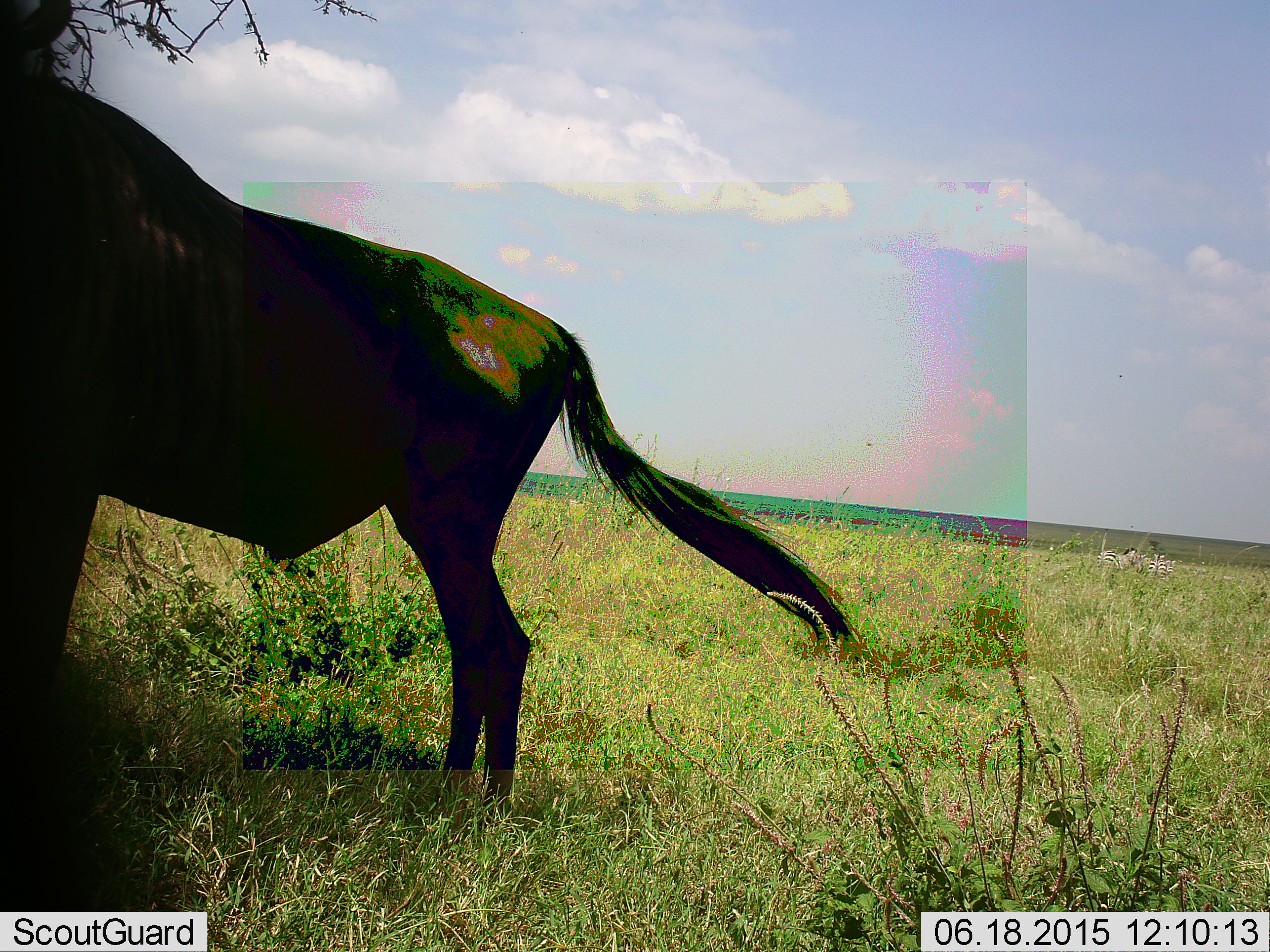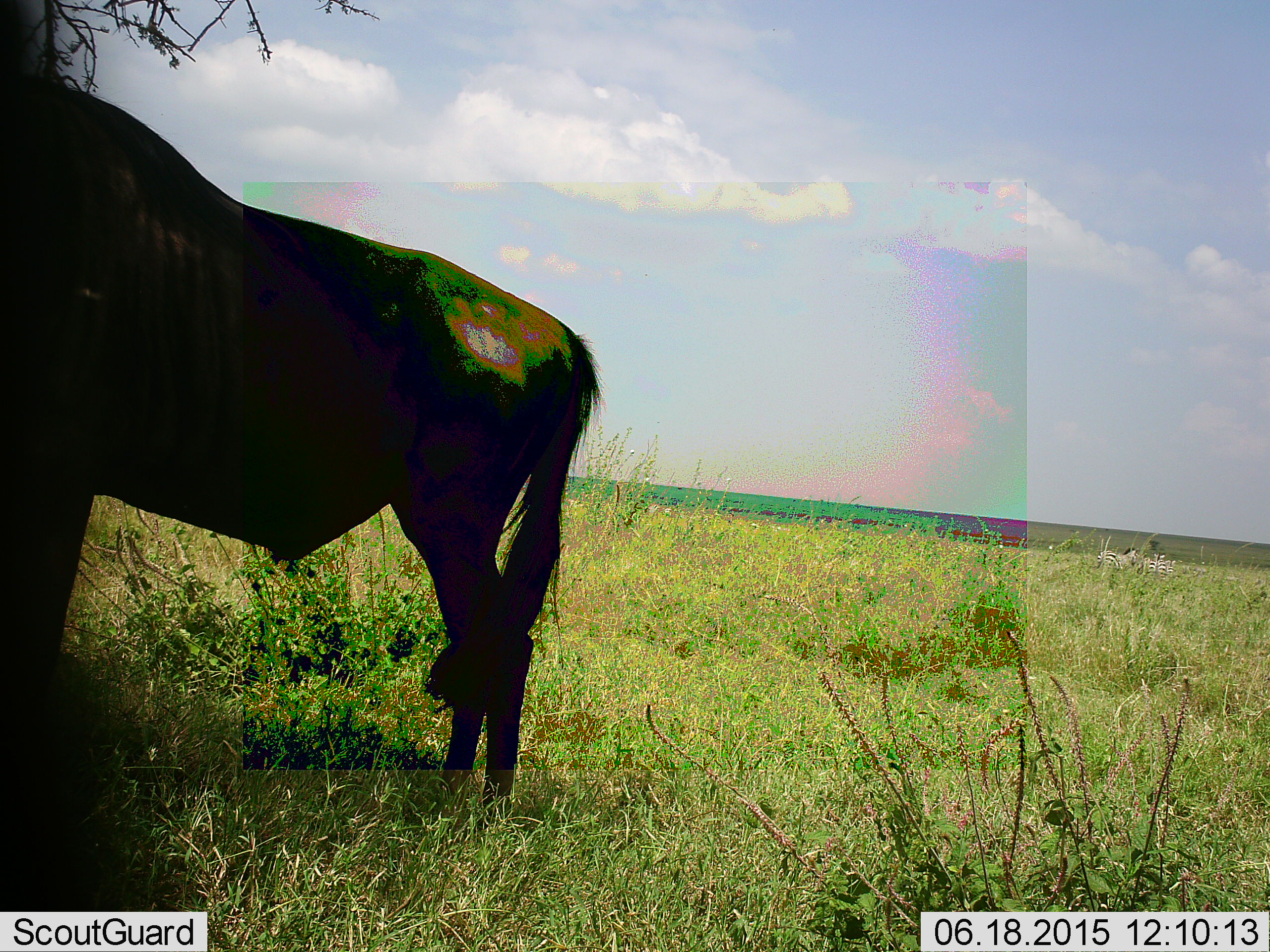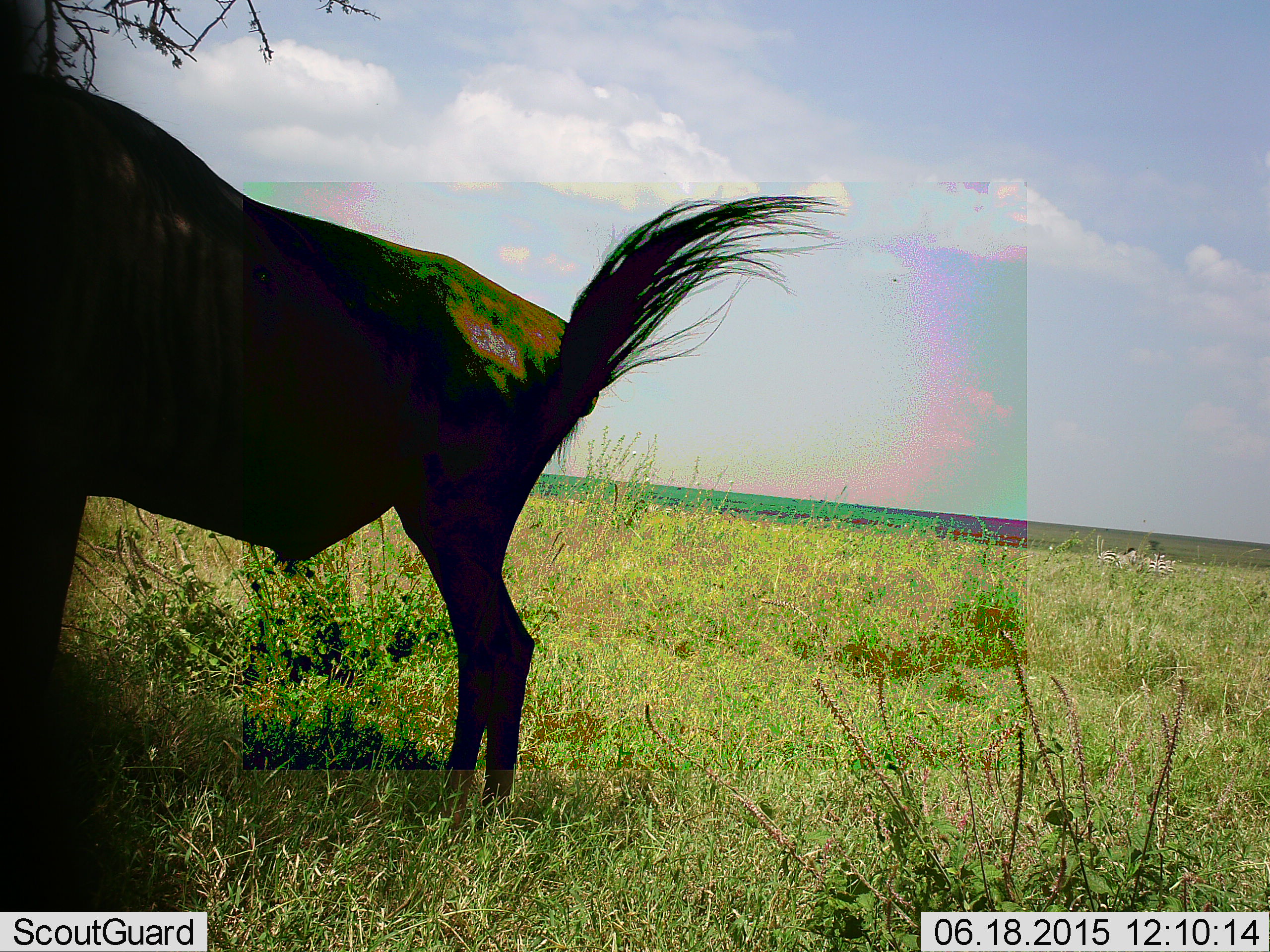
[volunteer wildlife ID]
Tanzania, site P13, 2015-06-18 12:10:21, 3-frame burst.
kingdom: Animalia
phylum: Chordata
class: Mammalia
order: Artiodactyla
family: Bovidae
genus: Connochaetes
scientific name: Connochaetes taurinus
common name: blue wildebeest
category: wildebeest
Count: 1.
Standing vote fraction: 100%.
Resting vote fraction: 0%.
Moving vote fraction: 0%.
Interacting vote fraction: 0%.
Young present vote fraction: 0%.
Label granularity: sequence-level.